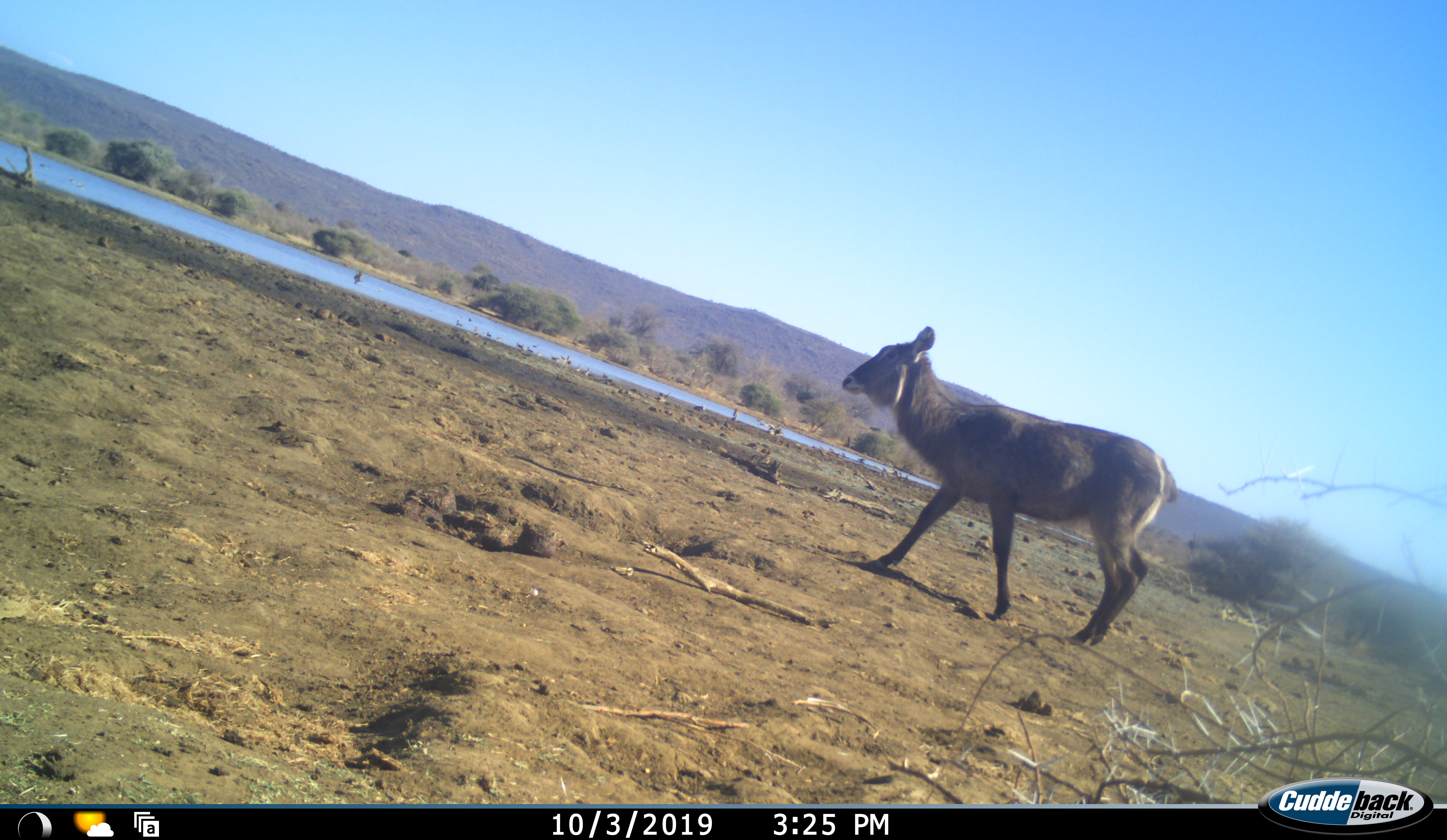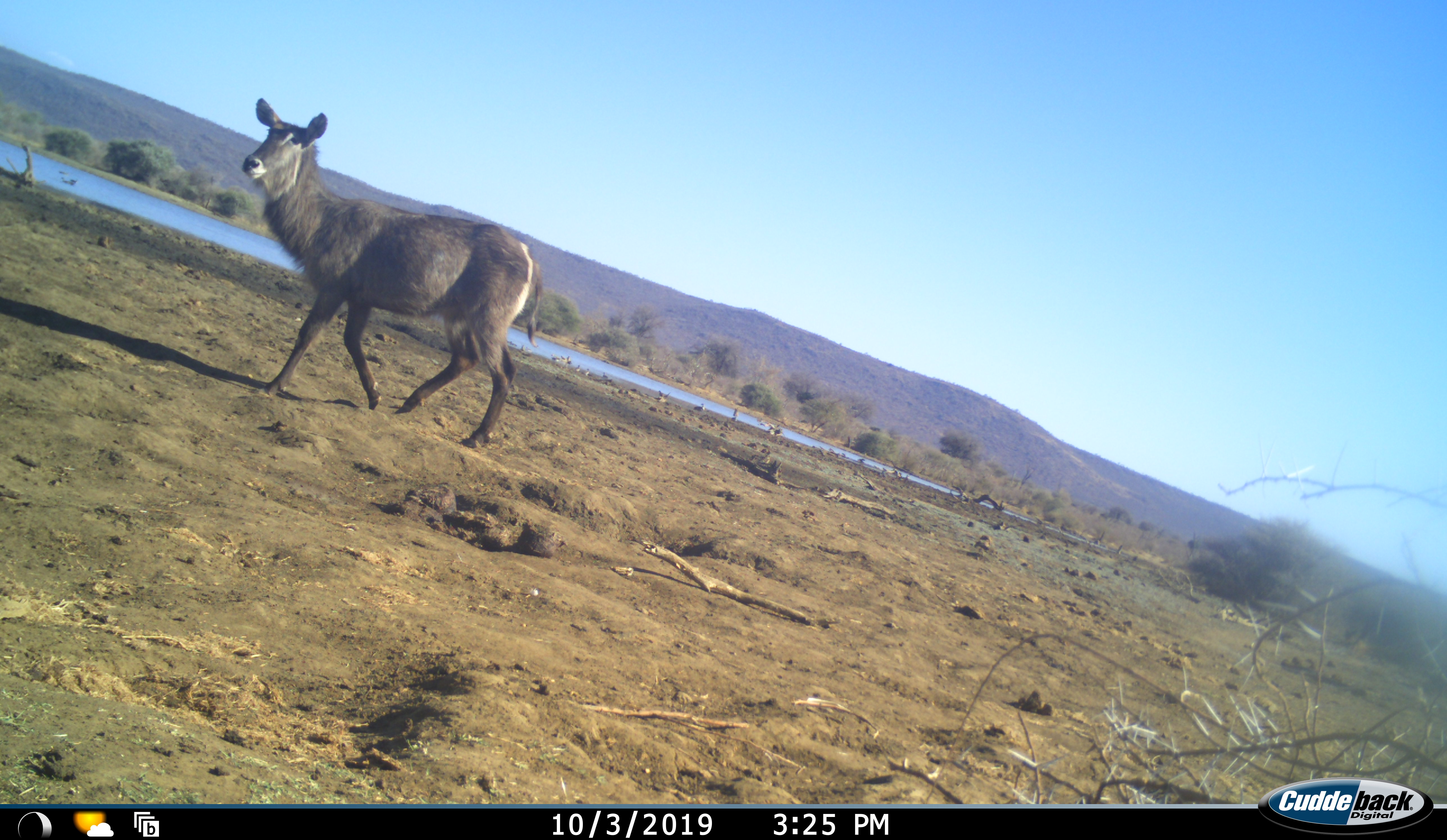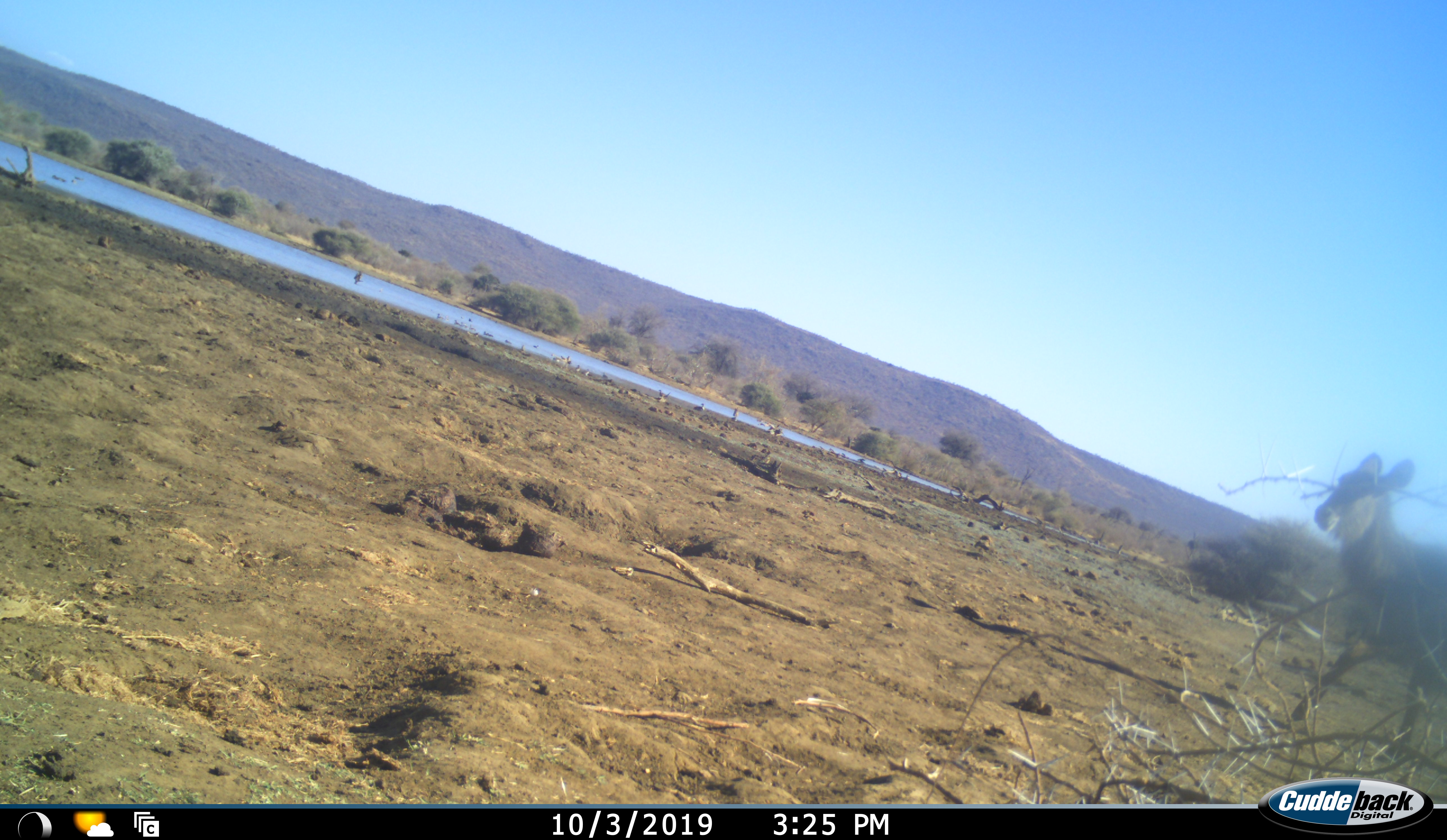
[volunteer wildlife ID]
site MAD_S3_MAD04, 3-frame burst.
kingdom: Animalia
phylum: Chordata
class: Mammalia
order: Artiodactyla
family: Bovidae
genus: Kobus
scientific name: Kobus ellipsiprymnus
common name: waterbuck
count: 1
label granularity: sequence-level